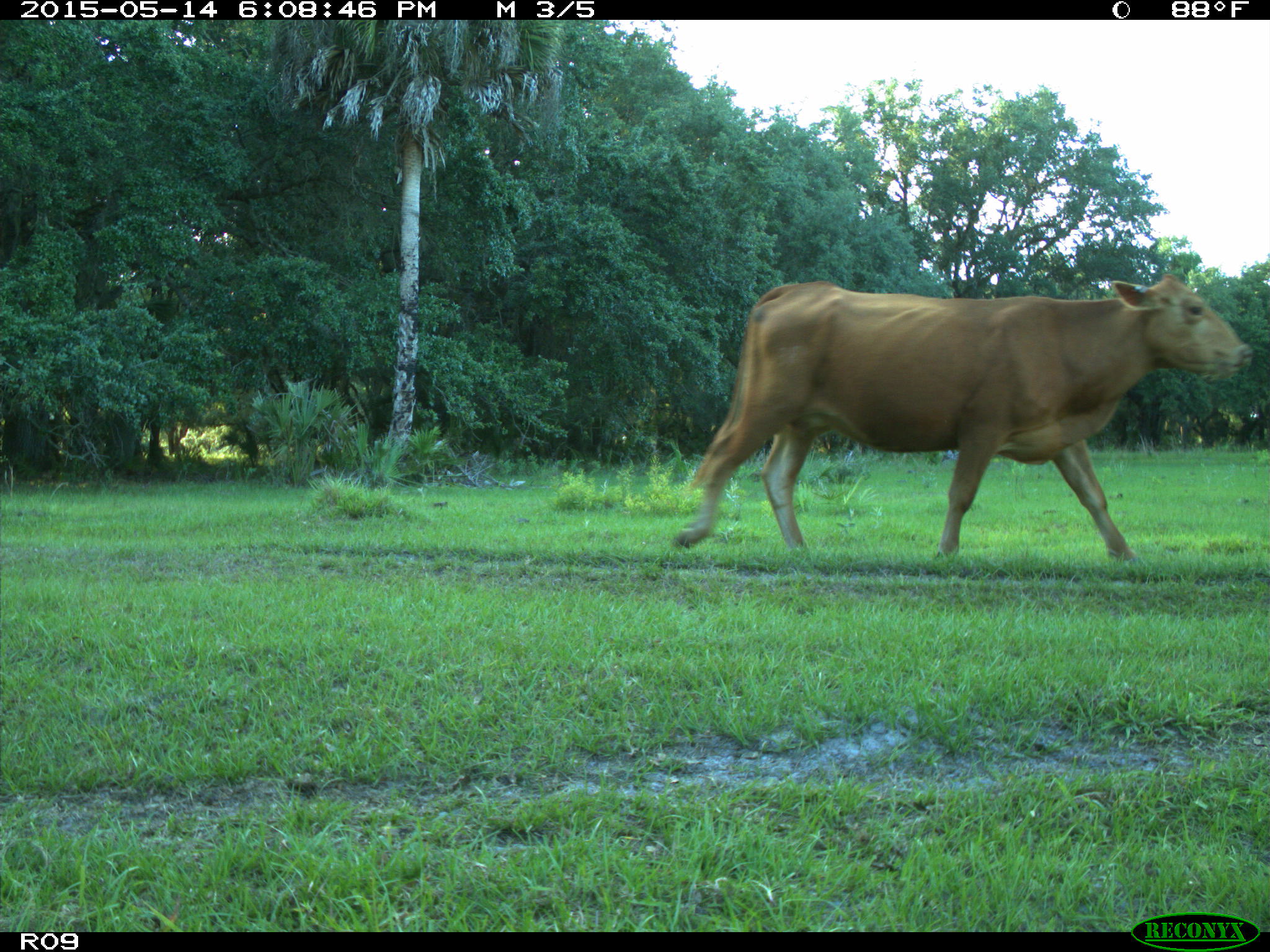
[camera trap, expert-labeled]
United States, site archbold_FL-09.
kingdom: Animalia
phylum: Chordata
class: Mammalia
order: Artiodactyla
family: Bovidae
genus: Bos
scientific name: Bos taurus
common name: domestic cow